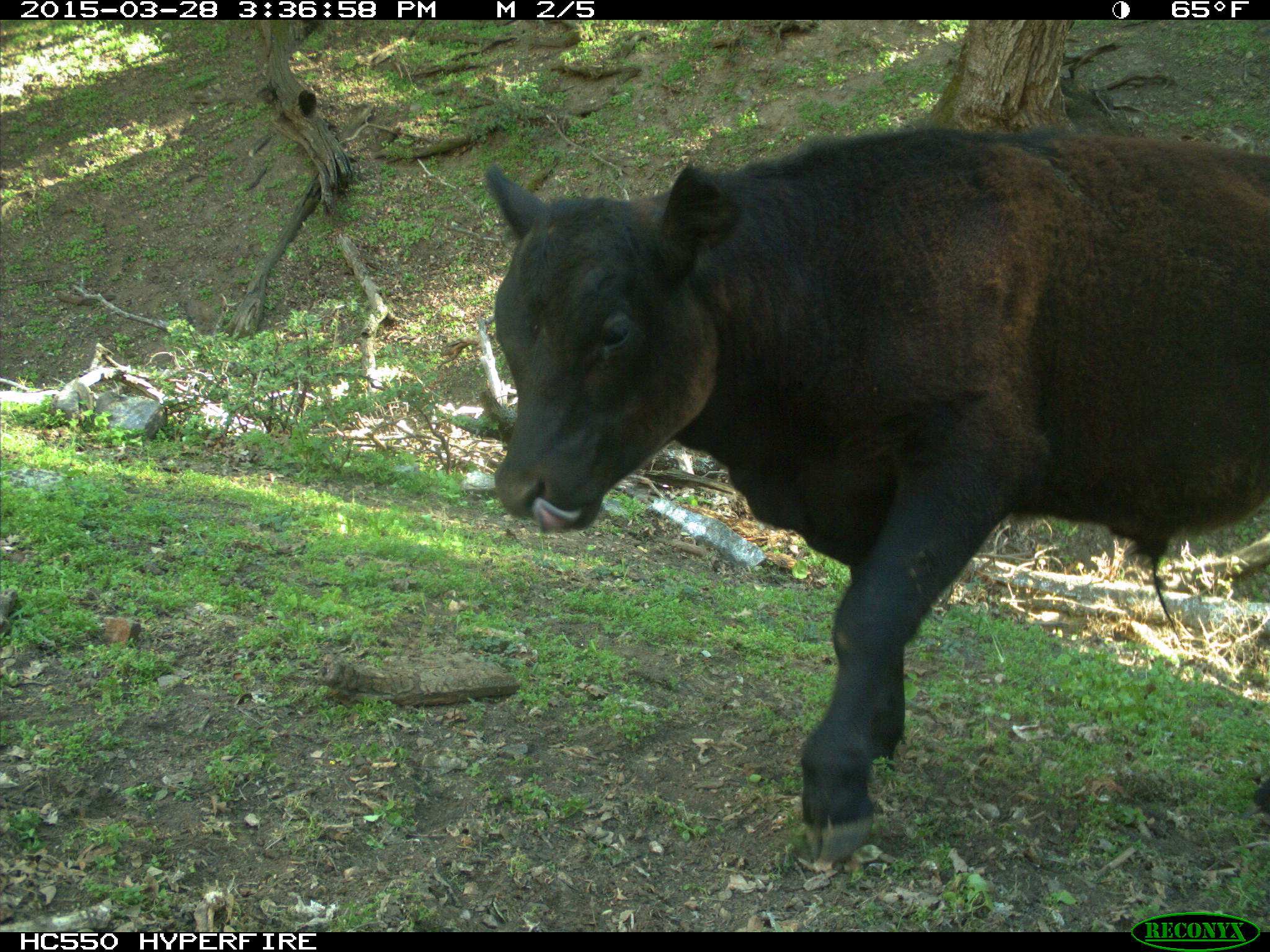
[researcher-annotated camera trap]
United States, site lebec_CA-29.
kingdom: Animalia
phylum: Chordata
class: Mammalia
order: Artiodactyla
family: Bovidae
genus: Bos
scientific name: Bos taurus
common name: domestic cow